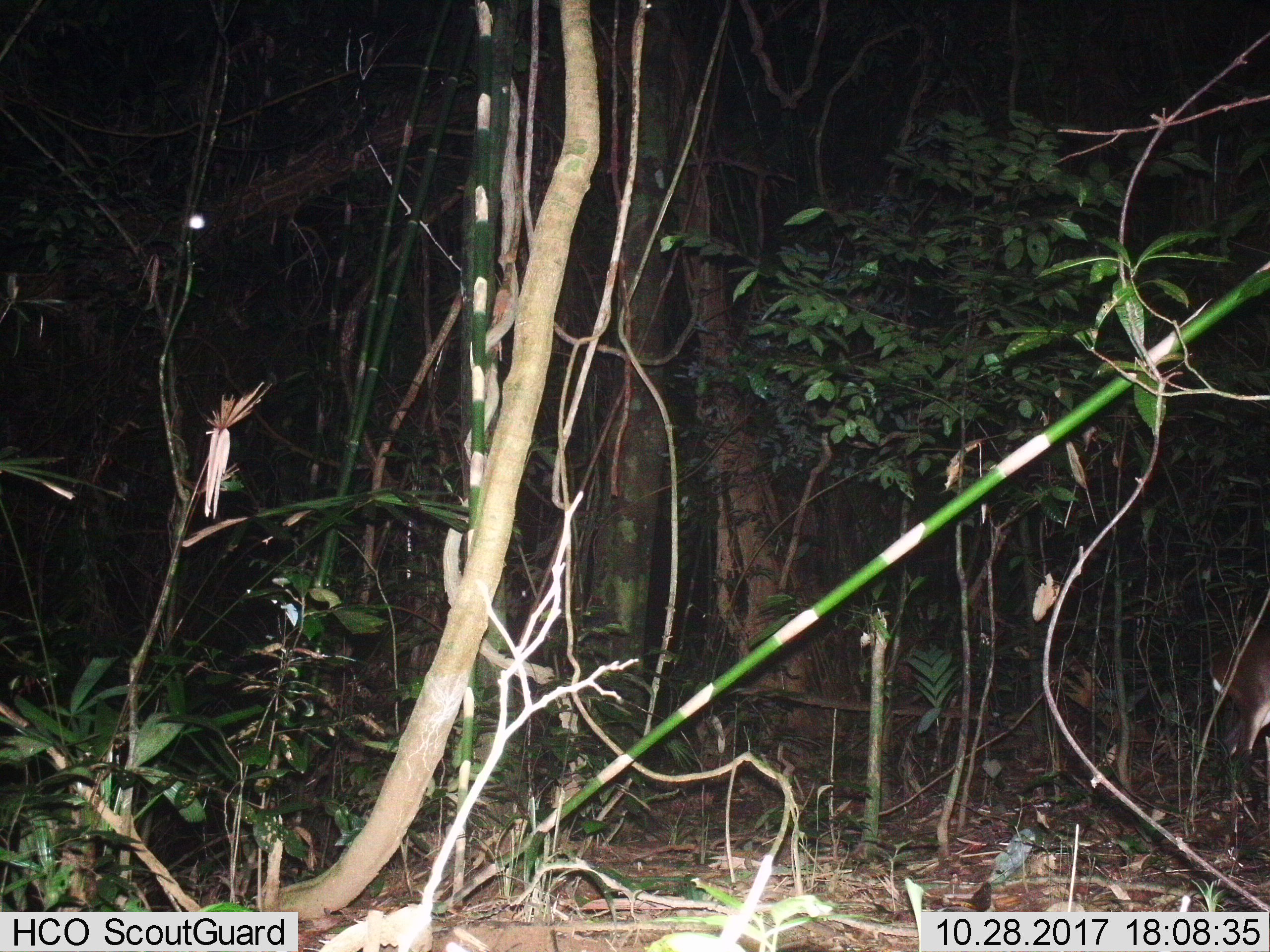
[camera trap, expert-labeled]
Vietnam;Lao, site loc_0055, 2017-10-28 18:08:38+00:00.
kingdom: Animalia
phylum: Chordata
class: Mammalia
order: Artiodactyla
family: Cervidae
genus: Muntiacus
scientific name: Muntiacus vuquangensis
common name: large-antlered muntjac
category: large antlered muntjac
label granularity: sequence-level